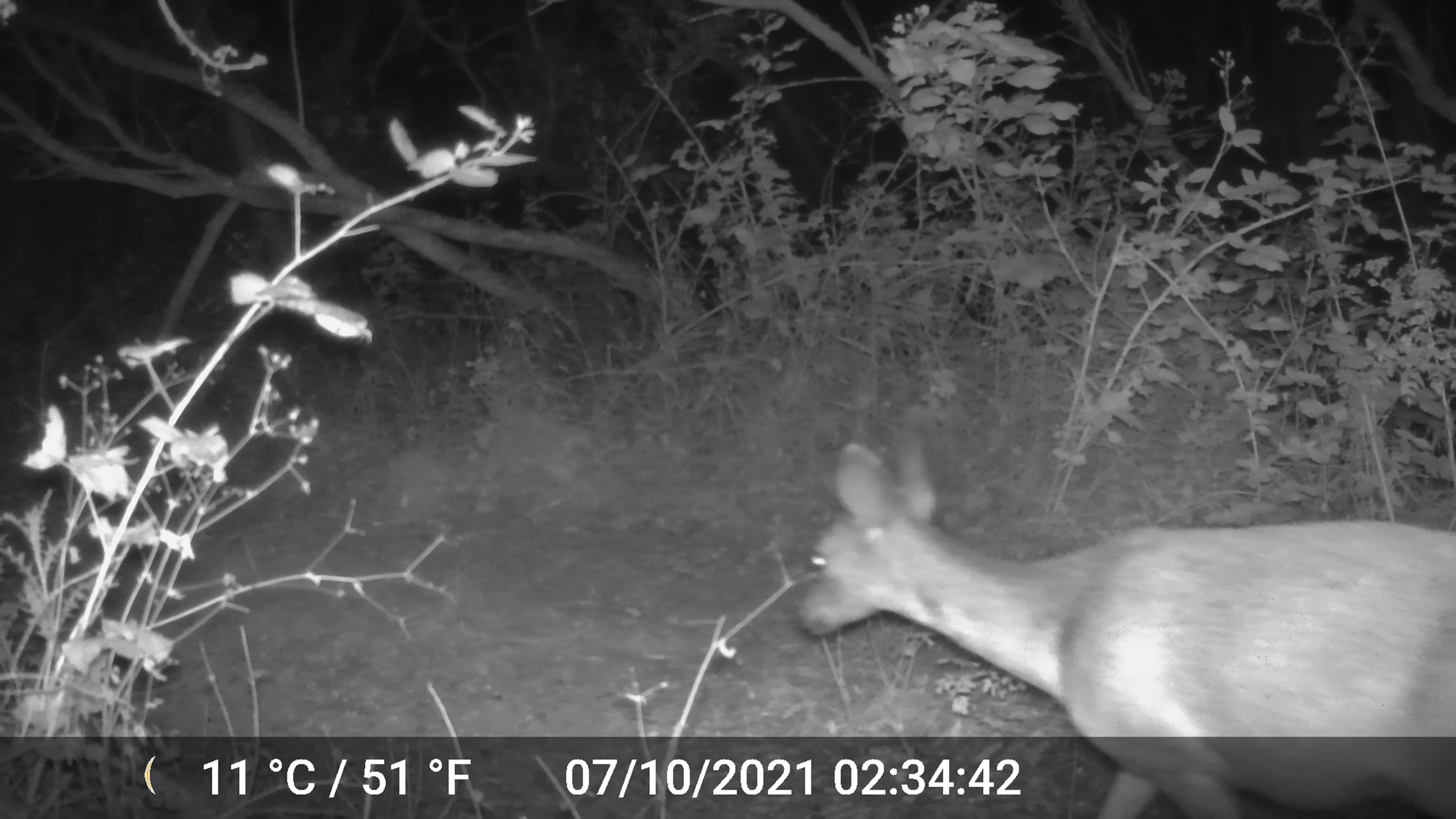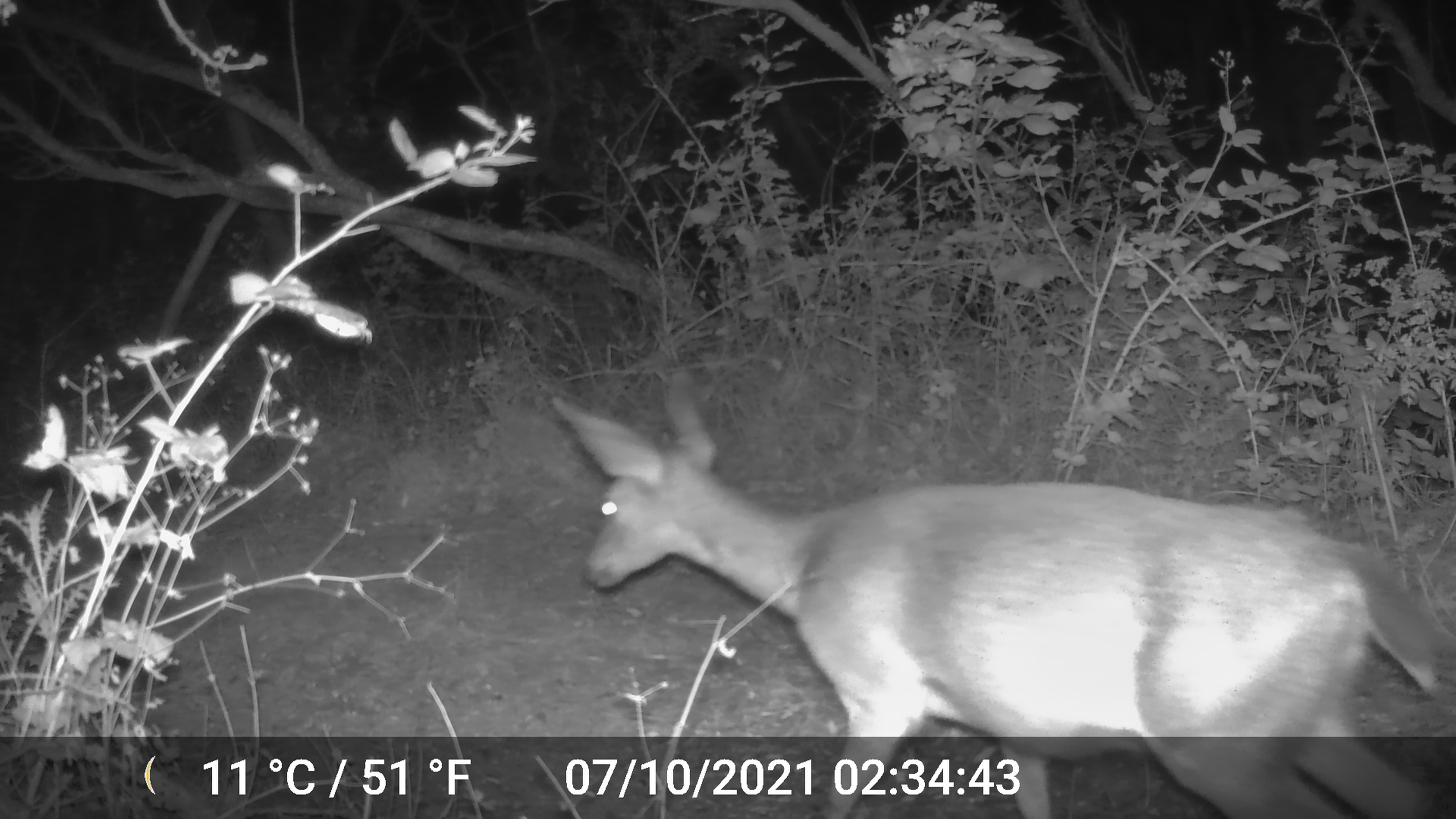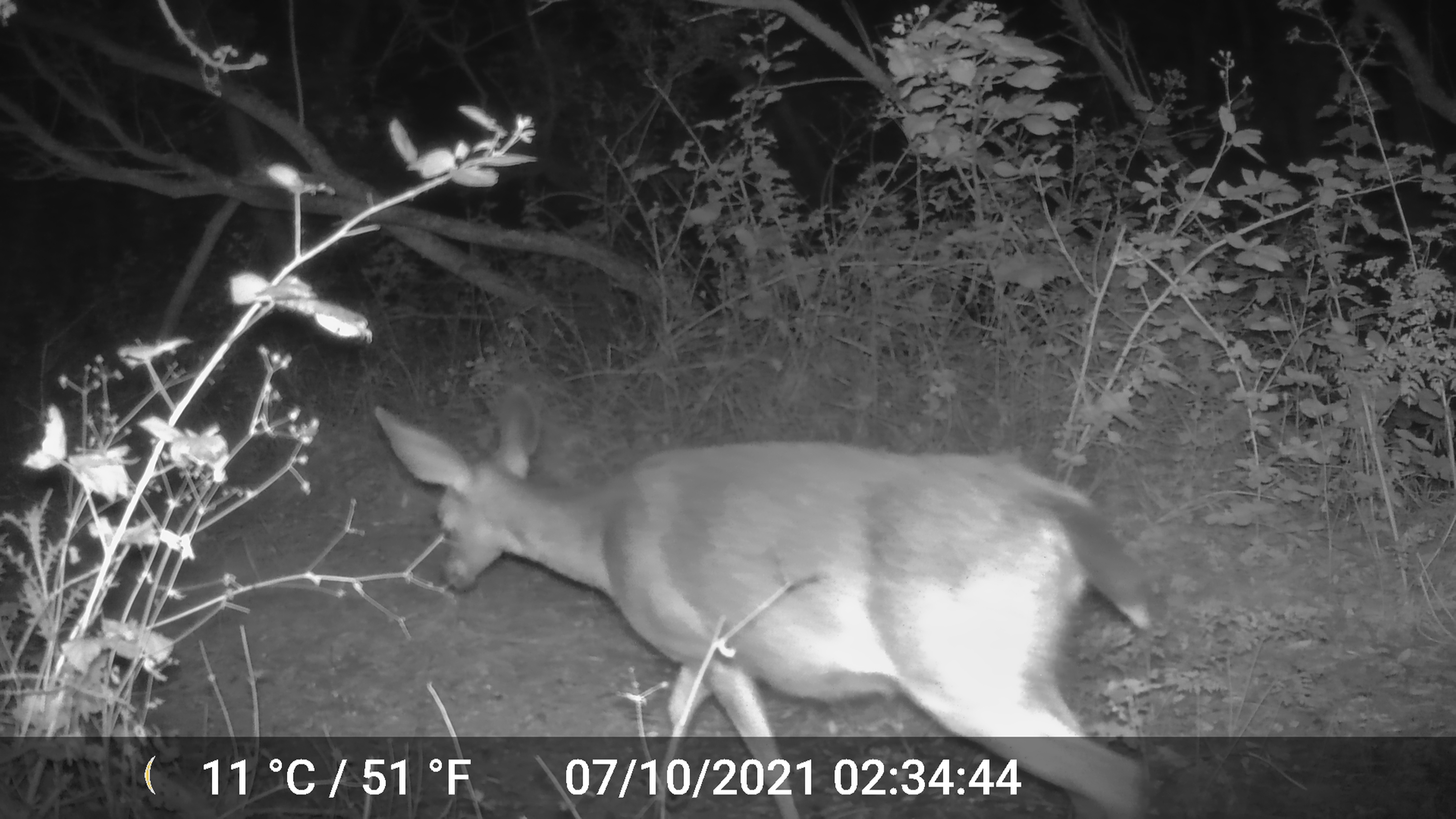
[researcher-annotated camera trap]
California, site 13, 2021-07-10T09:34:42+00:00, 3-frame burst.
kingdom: Animalia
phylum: Chordata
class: Mammalia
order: Artiodactyla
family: Cervidae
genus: Odocoileus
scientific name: Odocoileus hemionus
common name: mule deer